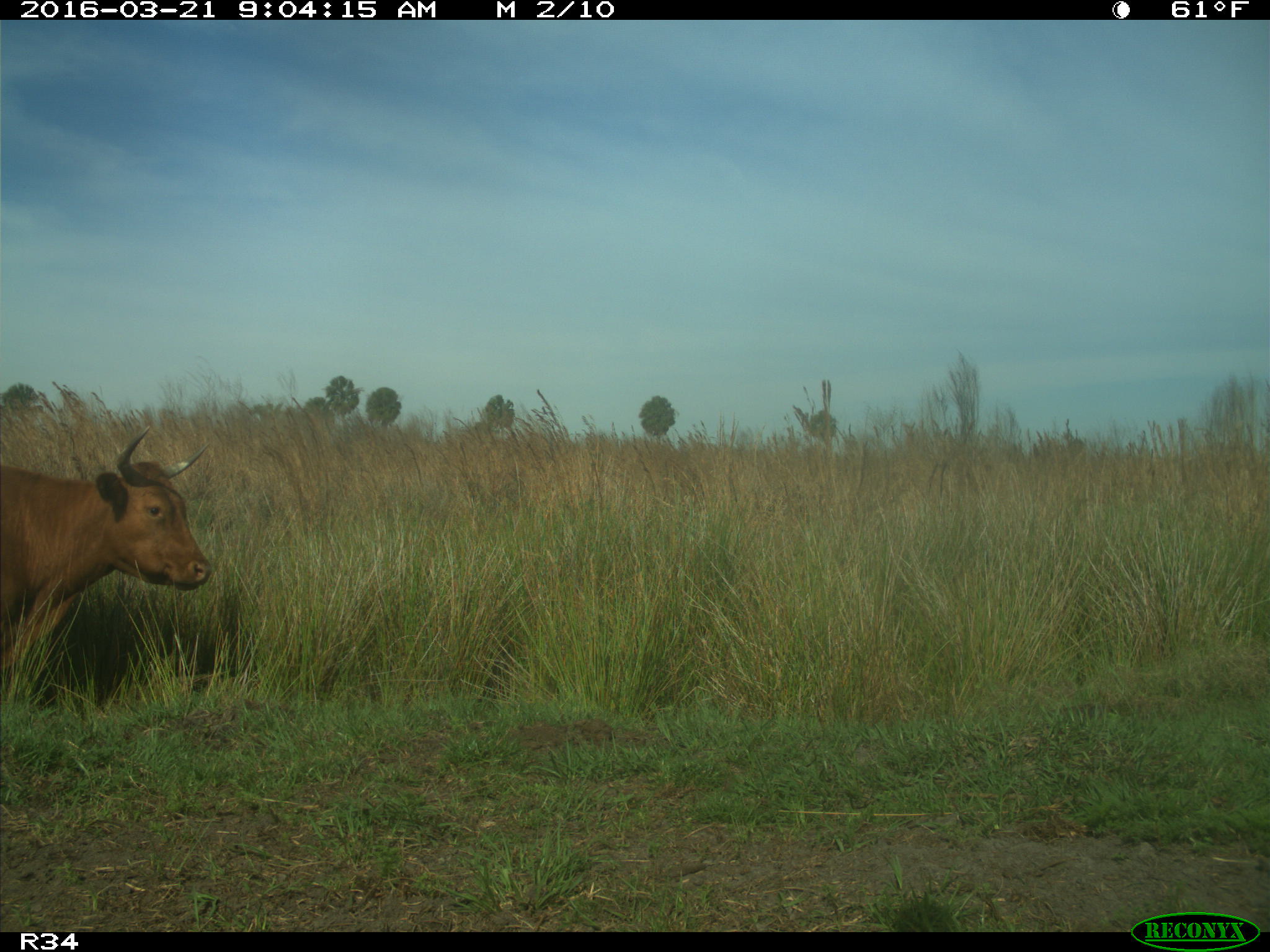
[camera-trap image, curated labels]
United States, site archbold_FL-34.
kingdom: Animalia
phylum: Chordata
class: Mammalia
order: Artiodactyla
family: Bovidae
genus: Bos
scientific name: Bos taurus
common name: domestic cow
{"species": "Bos taurus (domestic cow)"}